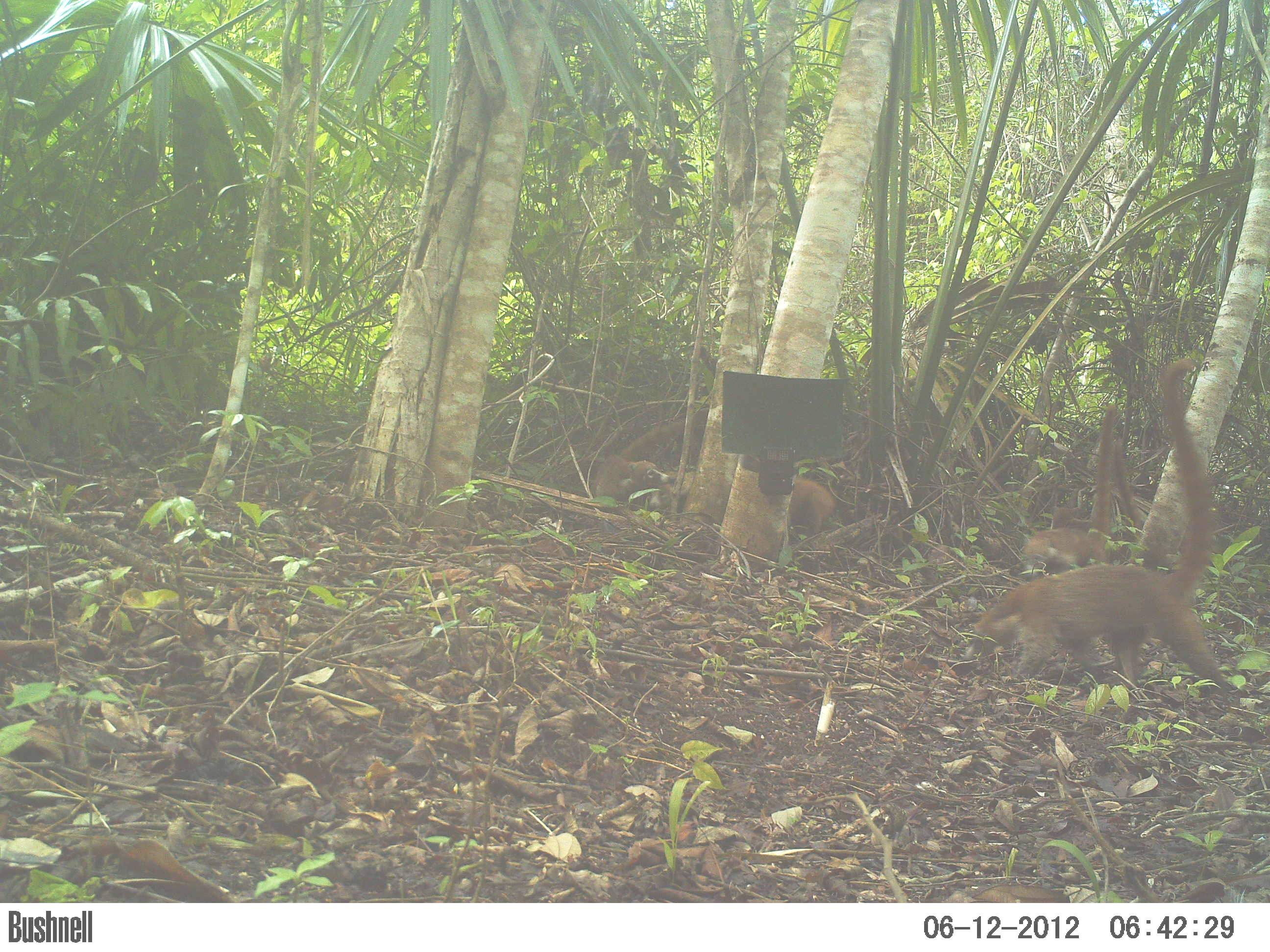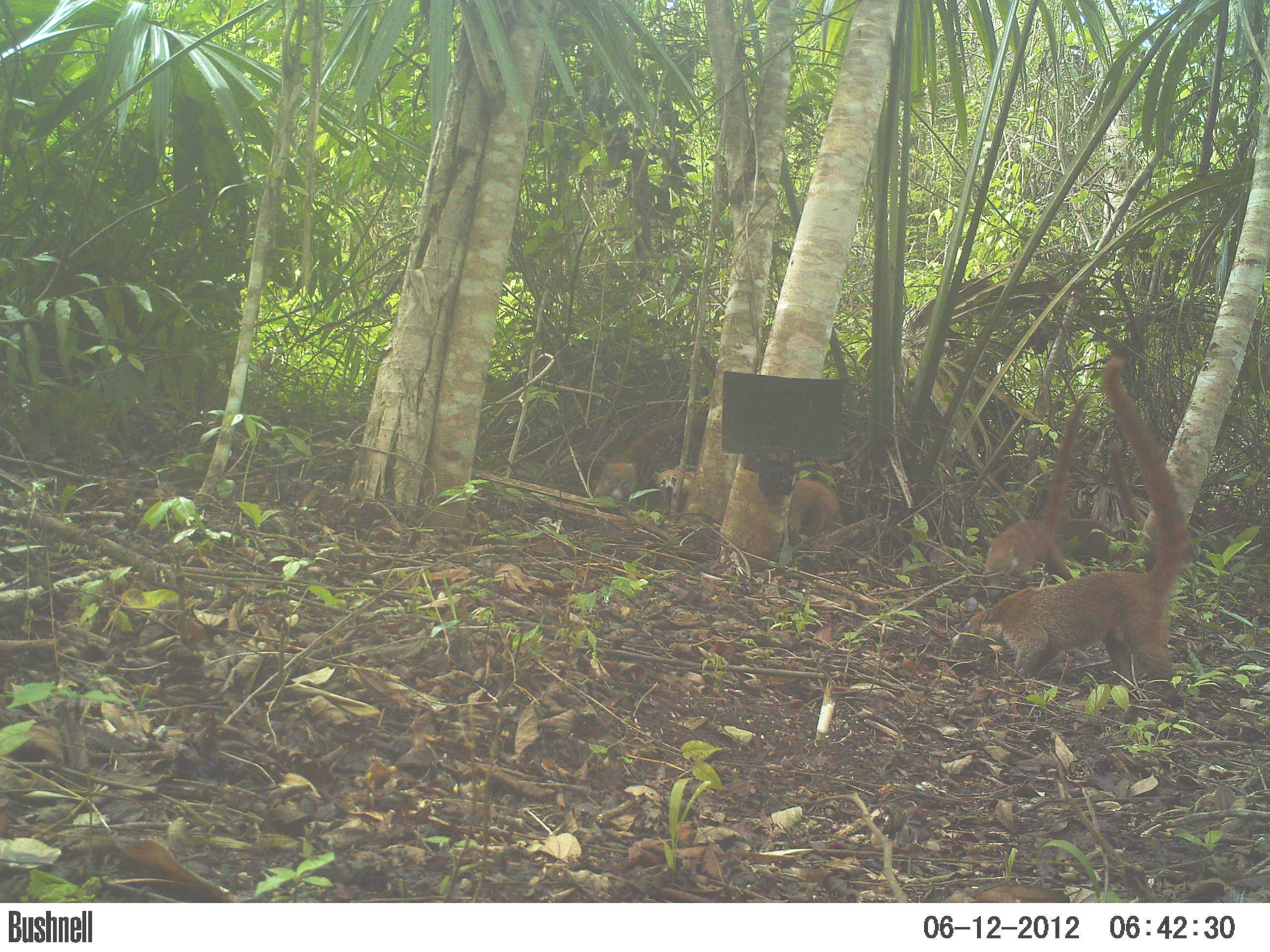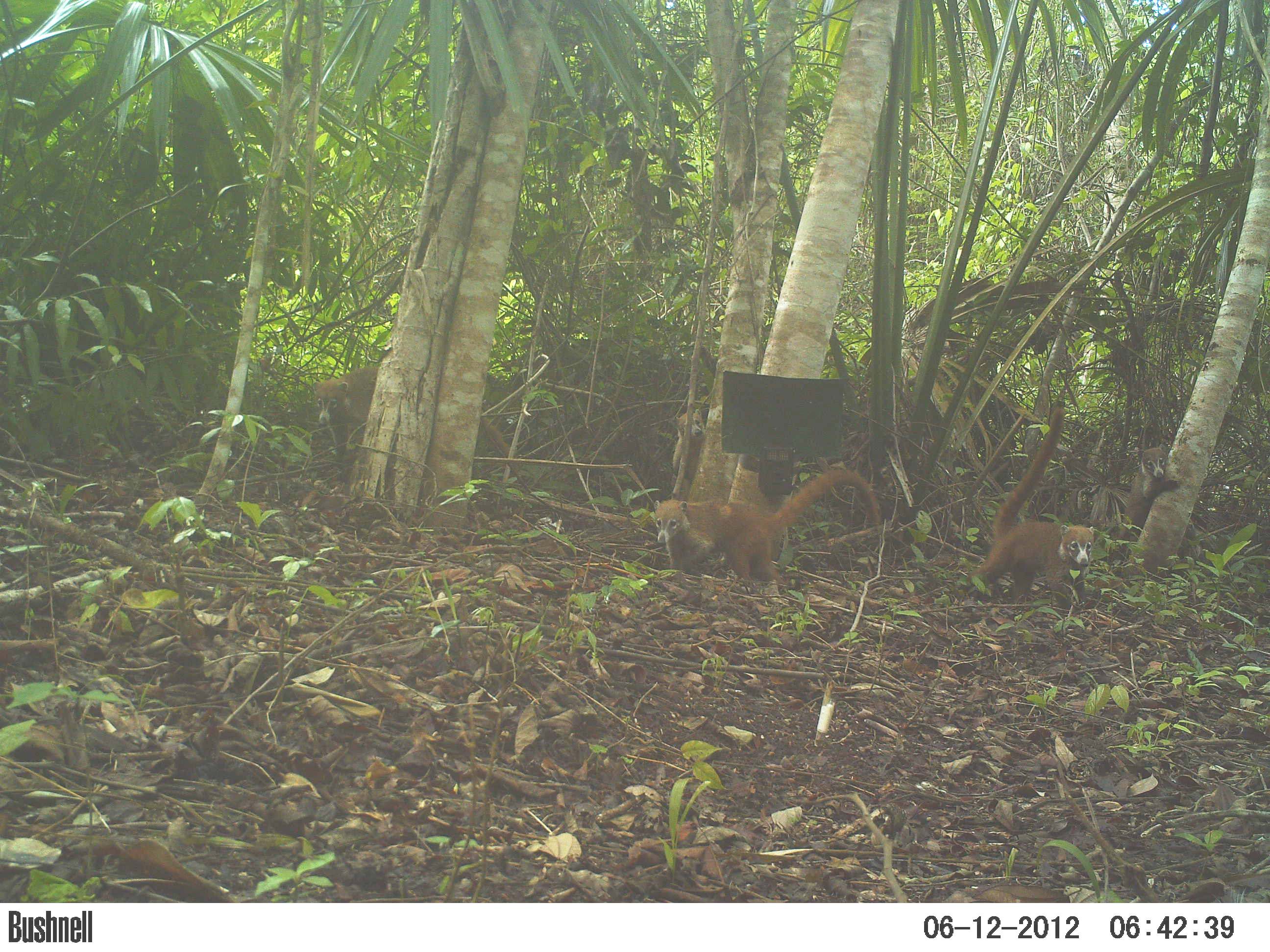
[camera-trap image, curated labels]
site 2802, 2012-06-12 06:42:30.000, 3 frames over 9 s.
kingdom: Animalia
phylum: Chordata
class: Mammalia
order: Carnivora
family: Procyonidae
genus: Nasua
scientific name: Nasua narica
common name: white-nosed coati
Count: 5.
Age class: adult.